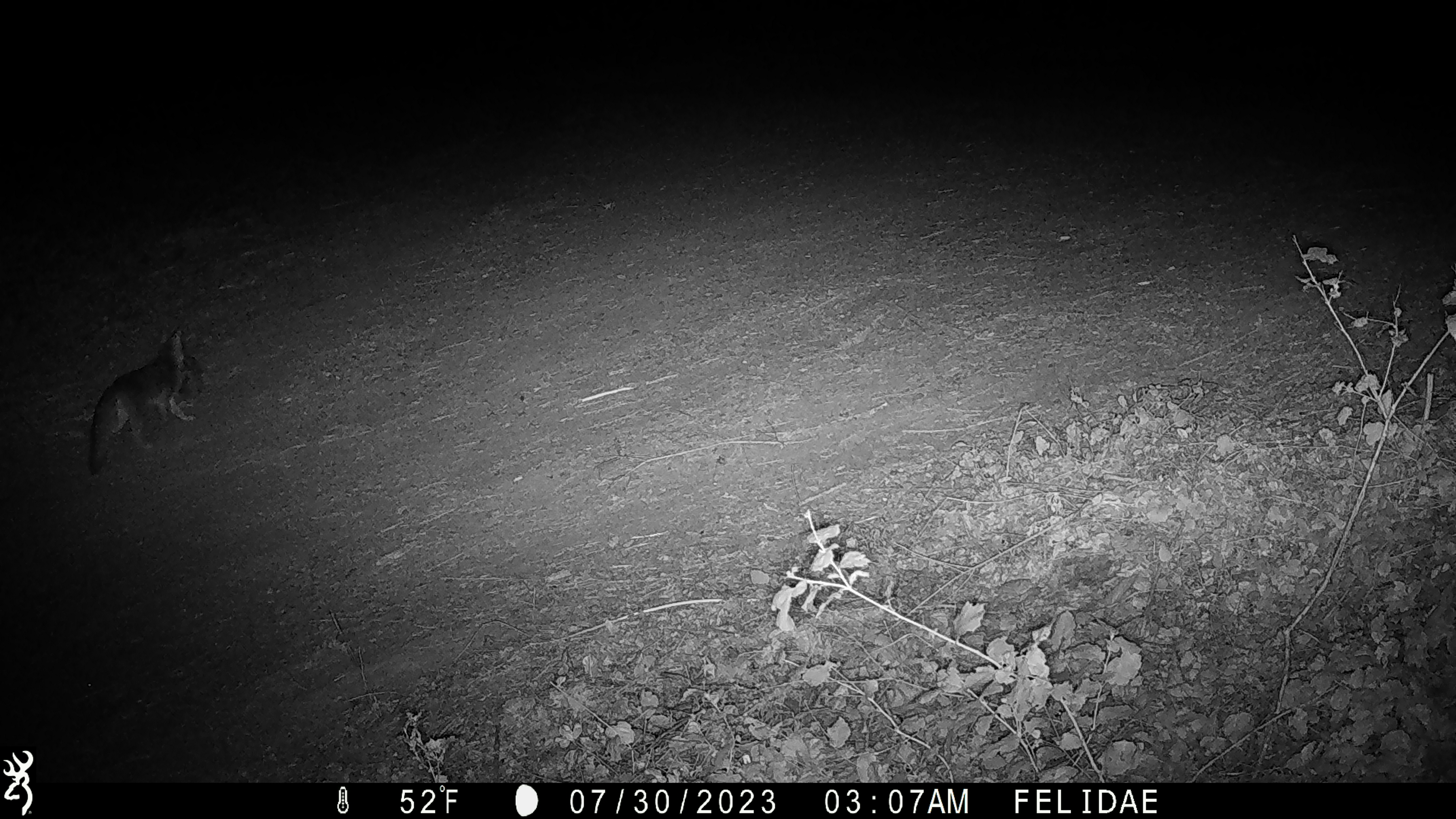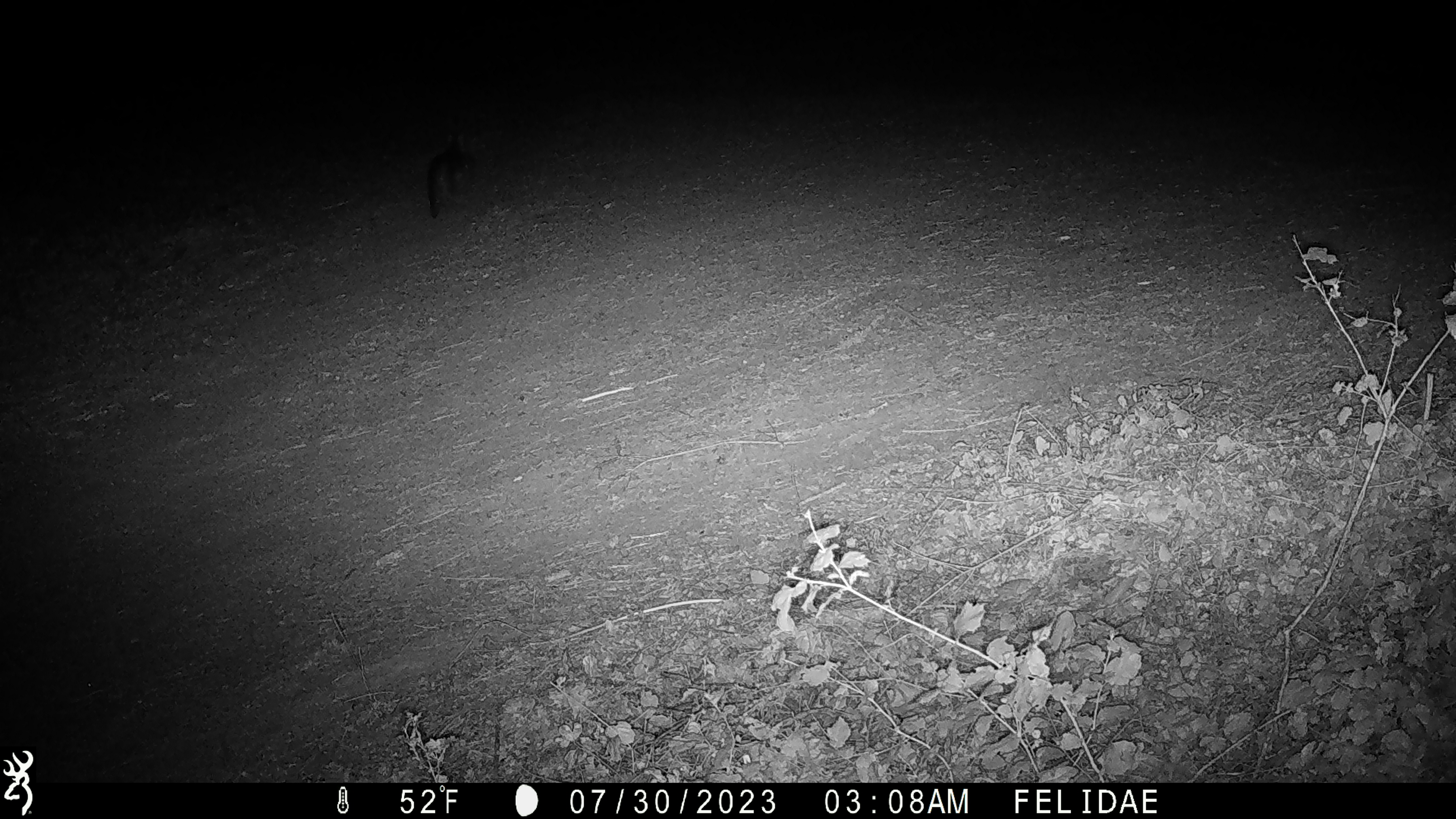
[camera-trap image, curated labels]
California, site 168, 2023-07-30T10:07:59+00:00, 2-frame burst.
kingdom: Animalia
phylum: Chordata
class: Mammalia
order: Carnivora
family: Canidae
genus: Urocyon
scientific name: Urocyon cinereoargenteus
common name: gray fox